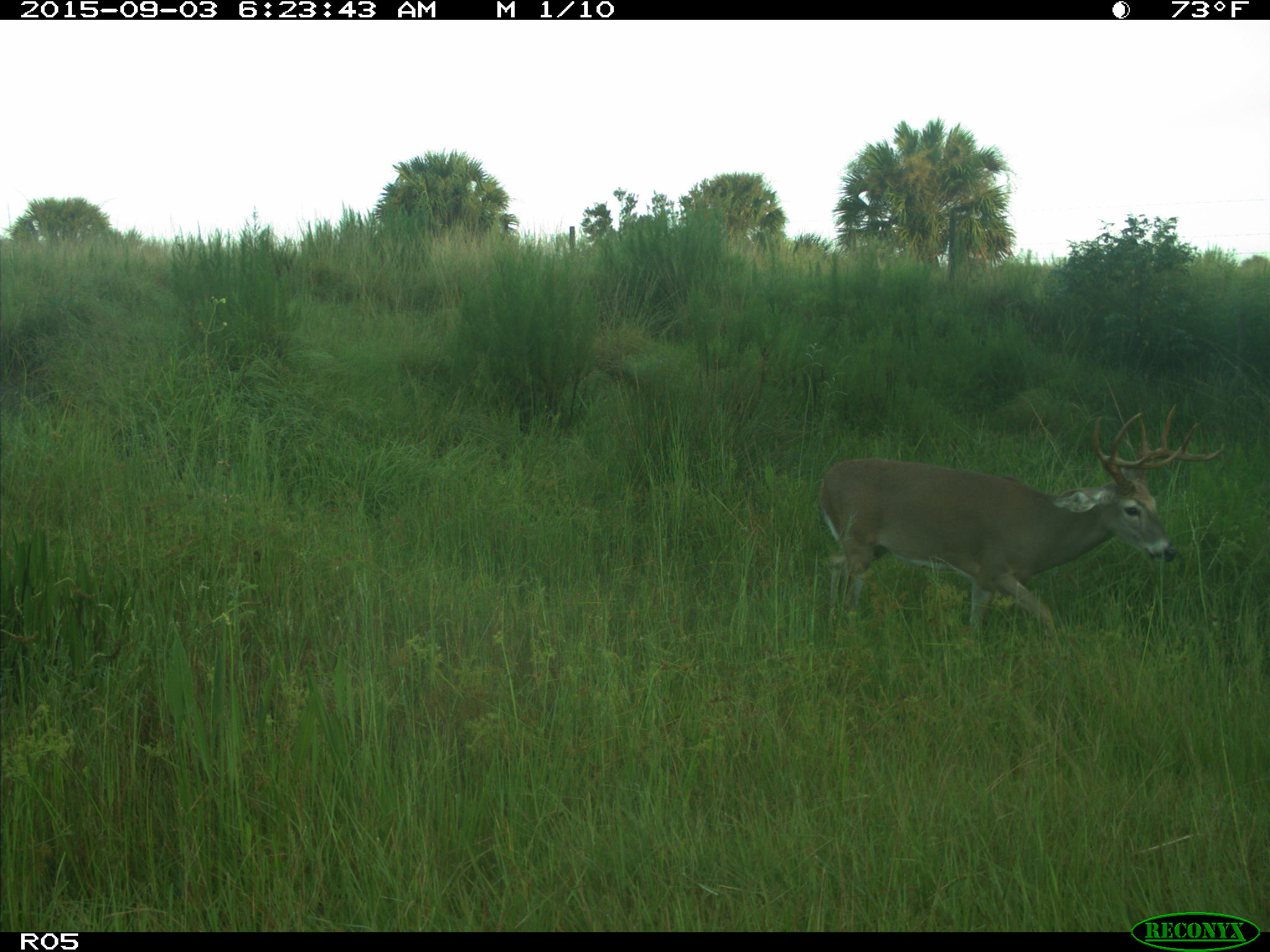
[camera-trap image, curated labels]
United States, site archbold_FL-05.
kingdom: Animalia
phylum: Chordata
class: Mammalia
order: Artiodactyla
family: Cervidae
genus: Odocoileus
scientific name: Odocoileus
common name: deer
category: unidentified deer